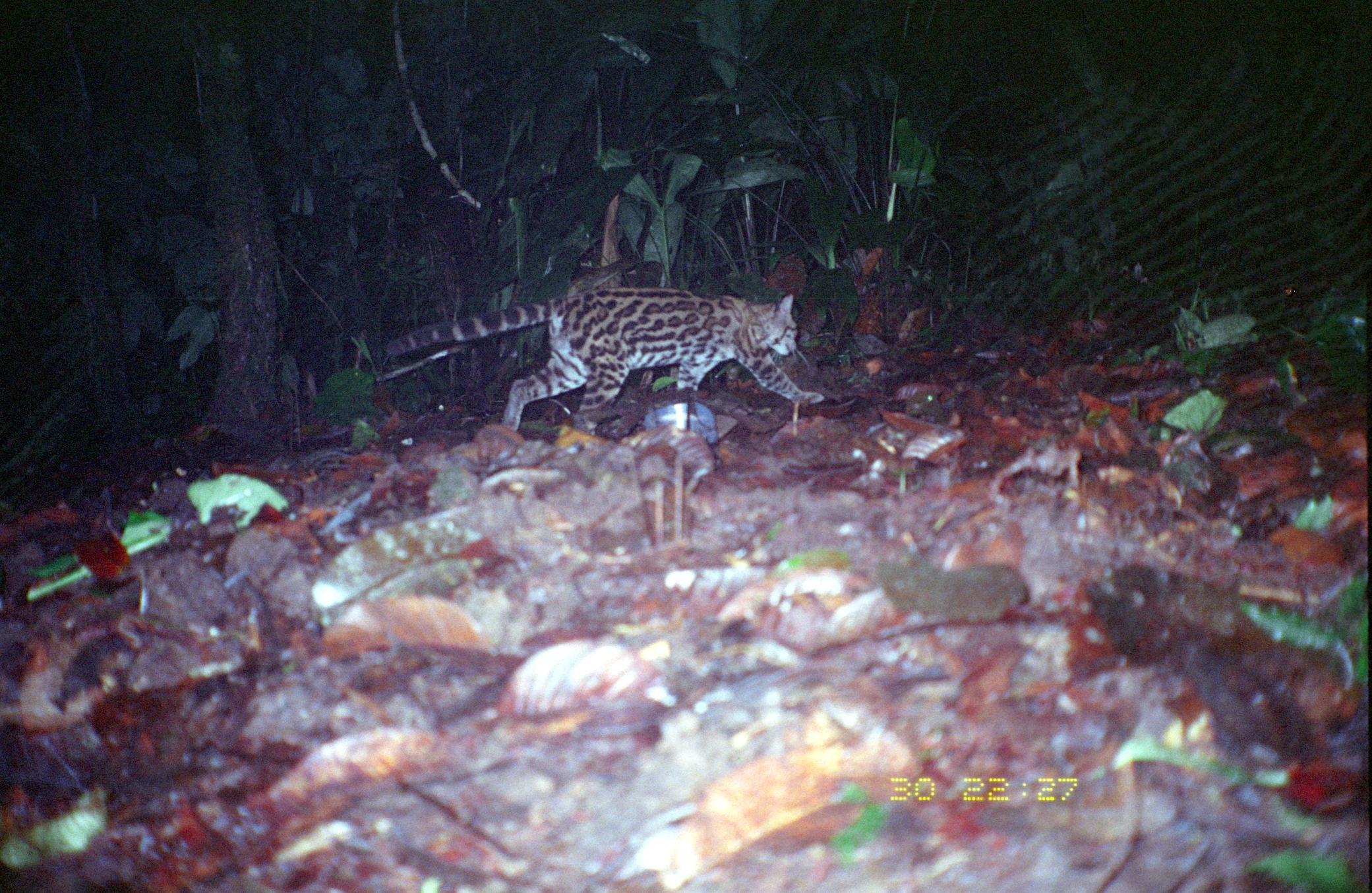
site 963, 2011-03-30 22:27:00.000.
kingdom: Animalia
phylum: Chordata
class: Mammalia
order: Carnivora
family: Felidae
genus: Leopardus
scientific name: Leopardus wiedii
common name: margay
Leopardus wiedii (margay).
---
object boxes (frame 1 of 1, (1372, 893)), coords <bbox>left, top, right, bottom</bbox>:
leopardus wiedii: <bbox>384, 285, 822, 435</bbox>